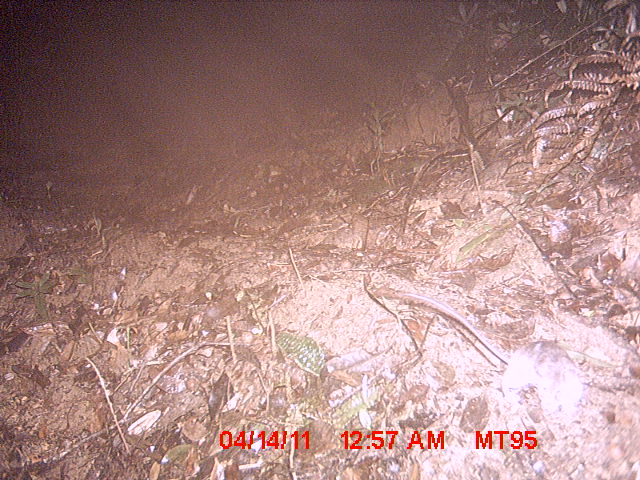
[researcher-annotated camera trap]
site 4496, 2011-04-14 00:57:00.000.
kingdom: Animalia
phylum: Chordata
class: Mammalia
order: Rodentia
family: Nesomyidae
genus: Eliurus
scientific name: Eliurus penicillatus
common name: white-tipped tufted-tailed rat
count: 1